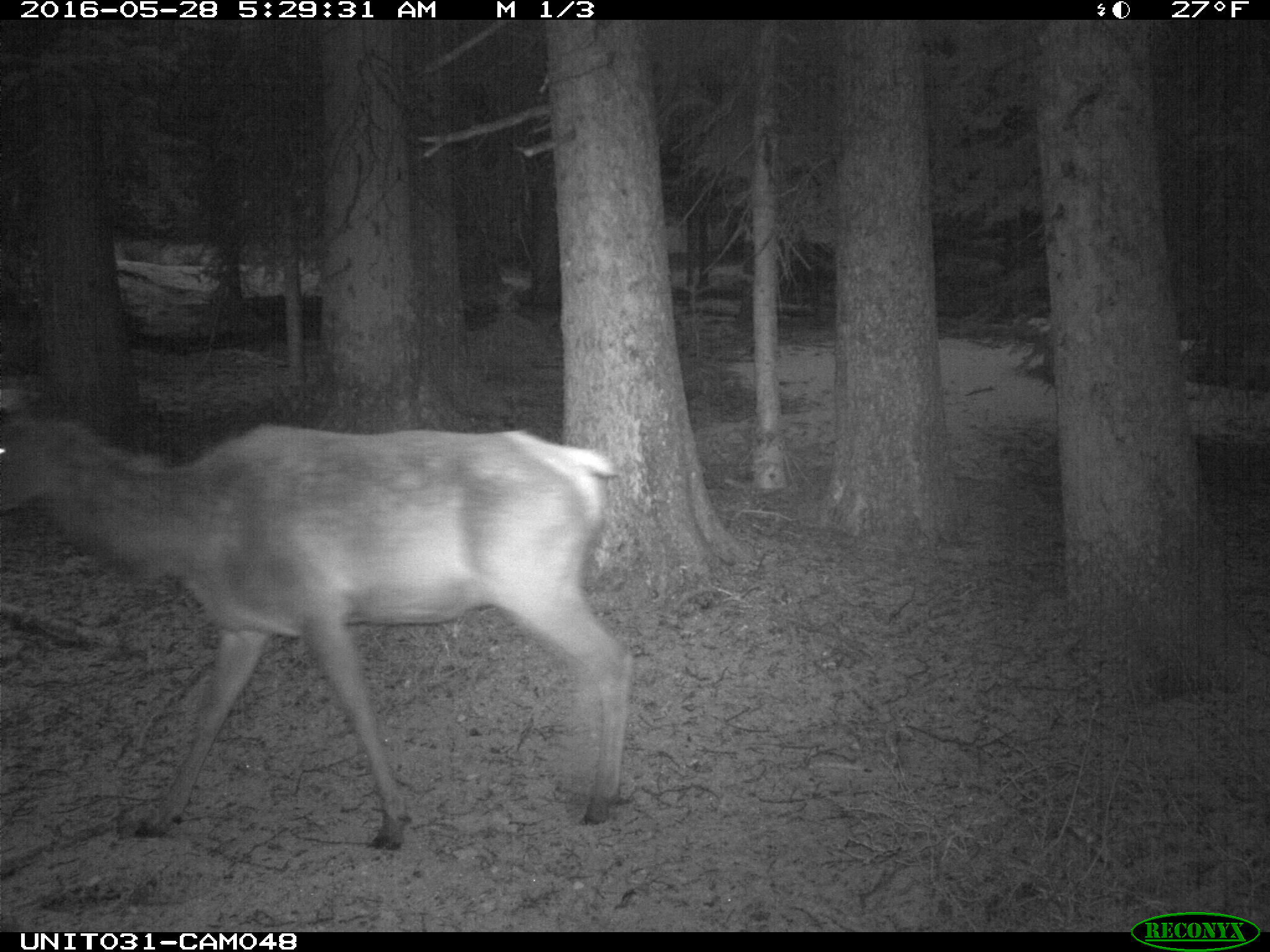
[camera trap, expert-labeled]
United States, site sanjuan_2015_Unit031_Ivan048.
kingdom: Animalia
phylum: Chordata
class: Mammalia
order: Artiodactyla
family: Cervidae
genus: Cervus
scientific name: Cervus elaphus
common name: red deer